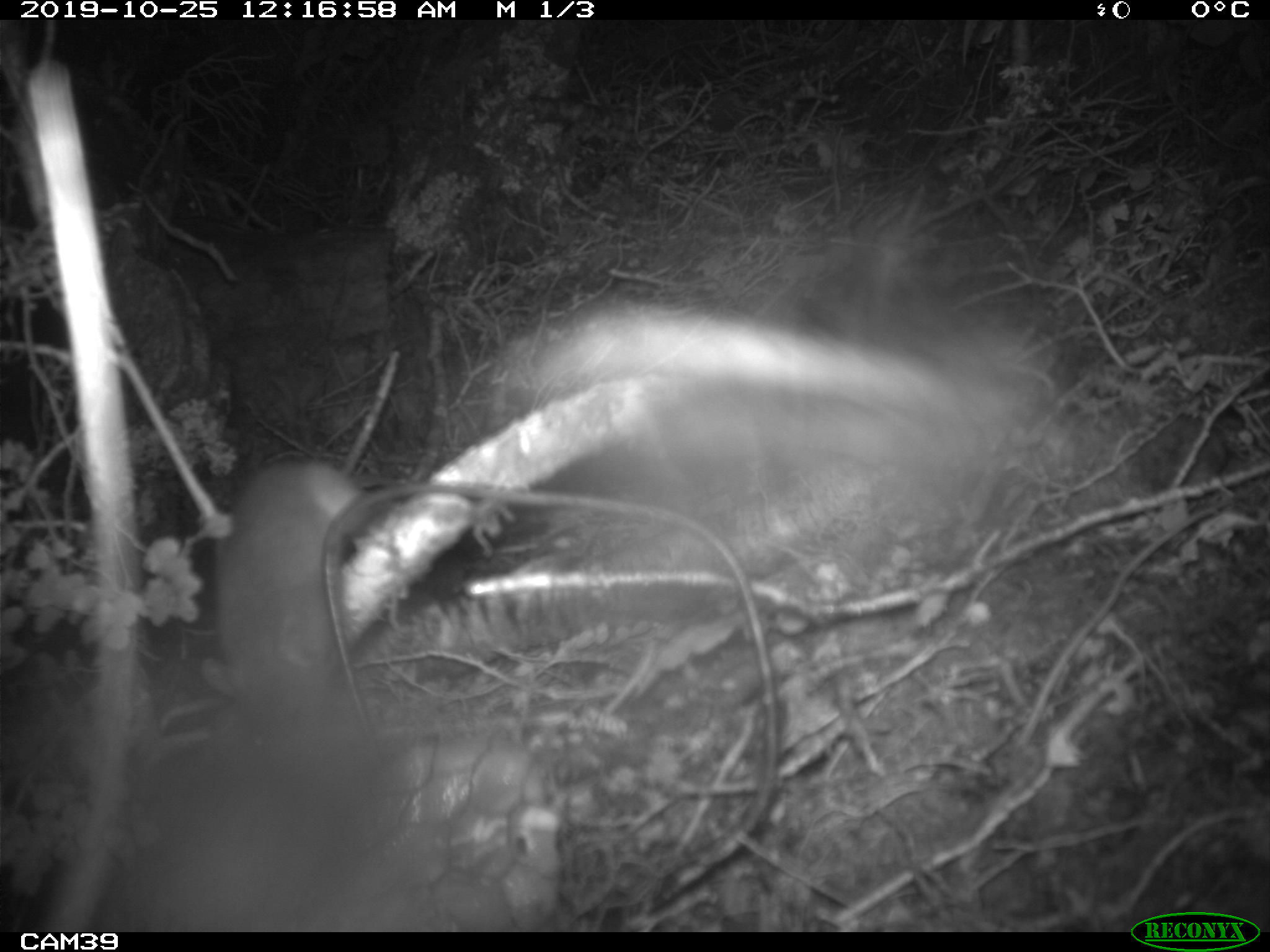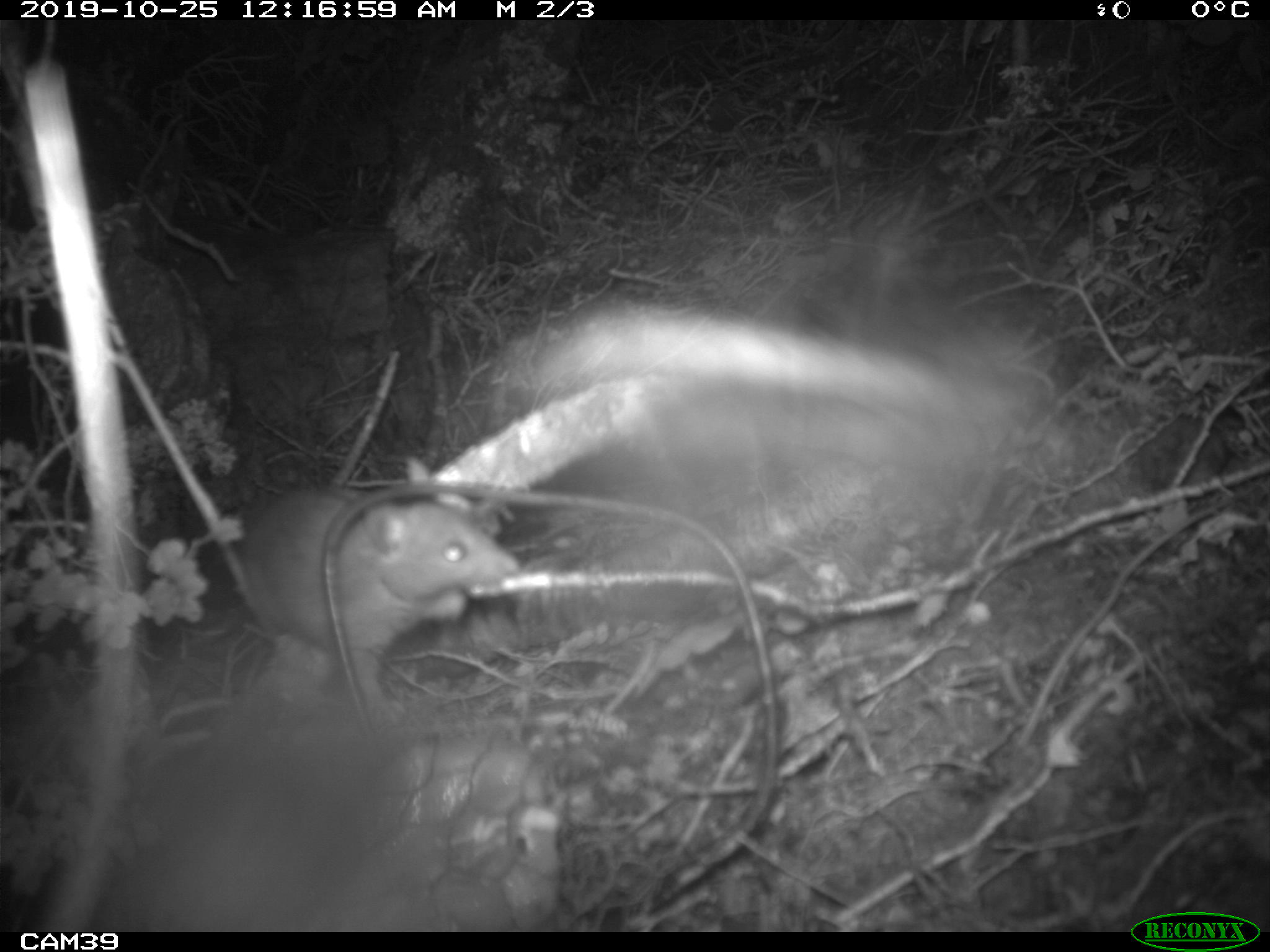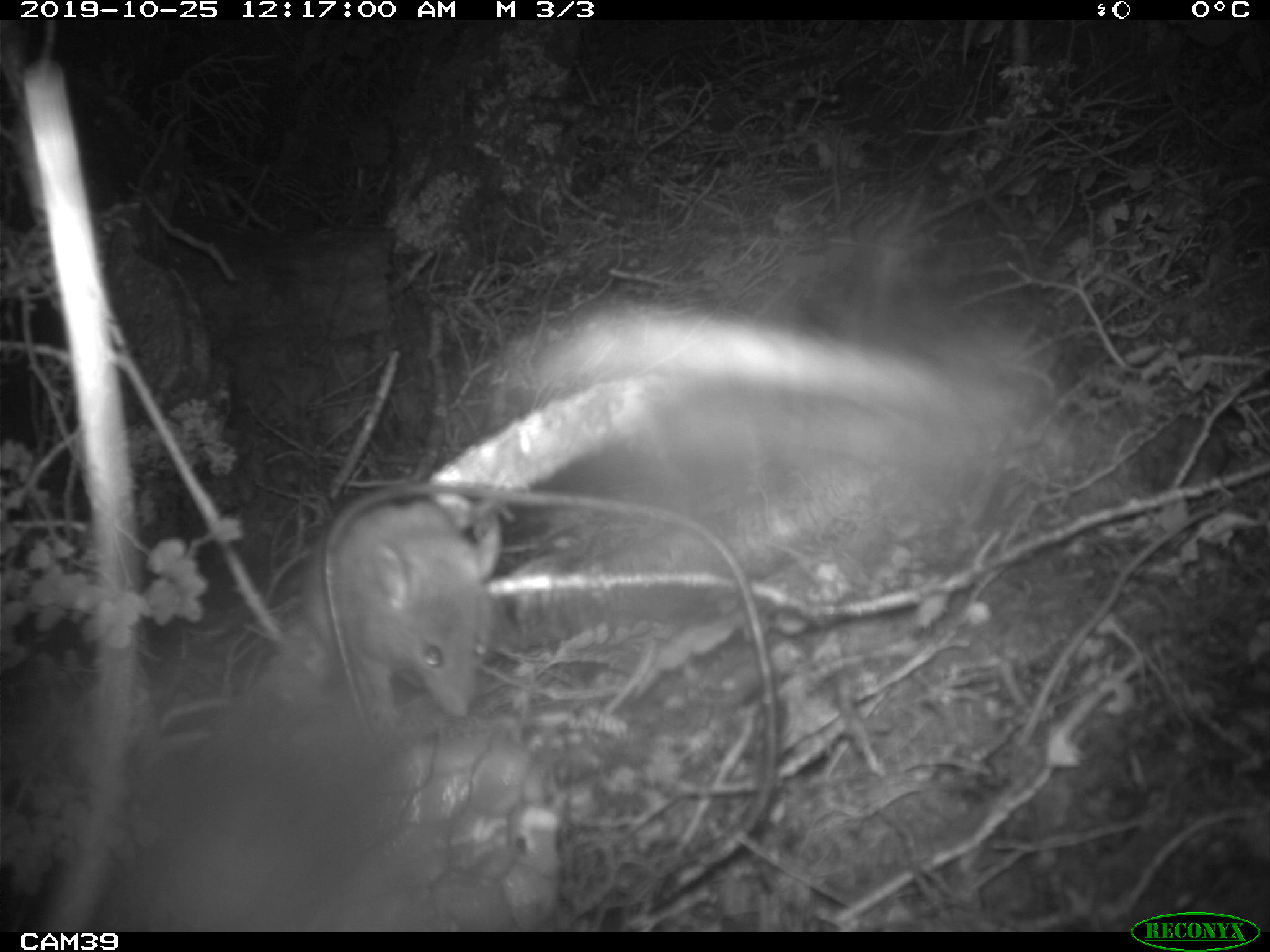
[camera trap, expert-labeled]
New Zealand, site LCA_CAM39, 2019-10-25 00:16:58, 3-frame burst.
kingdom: Animalia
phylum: Chordata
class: Mammalia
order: Rodentia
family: Muridae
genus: Rattus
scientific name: Rattus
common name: rat